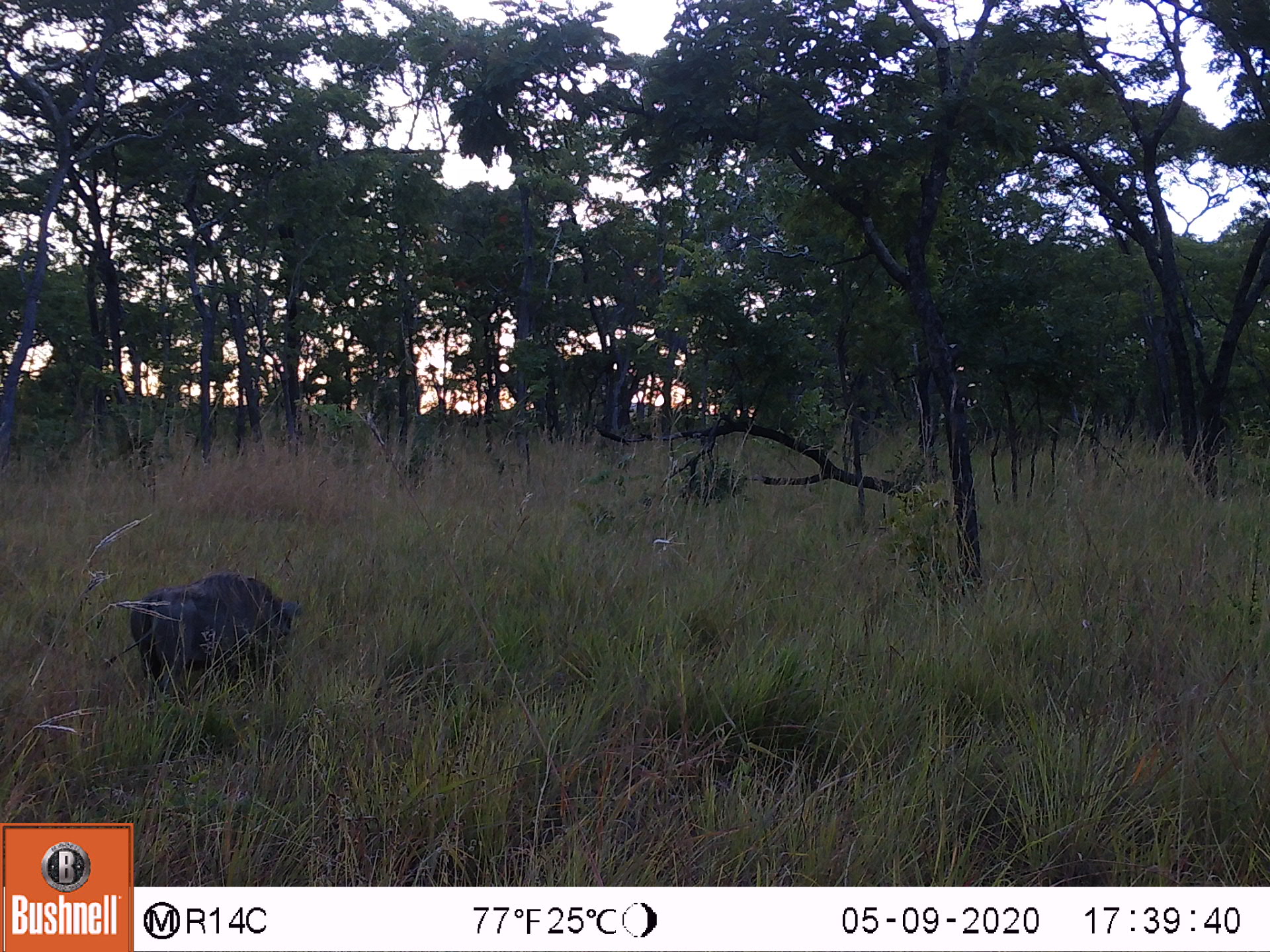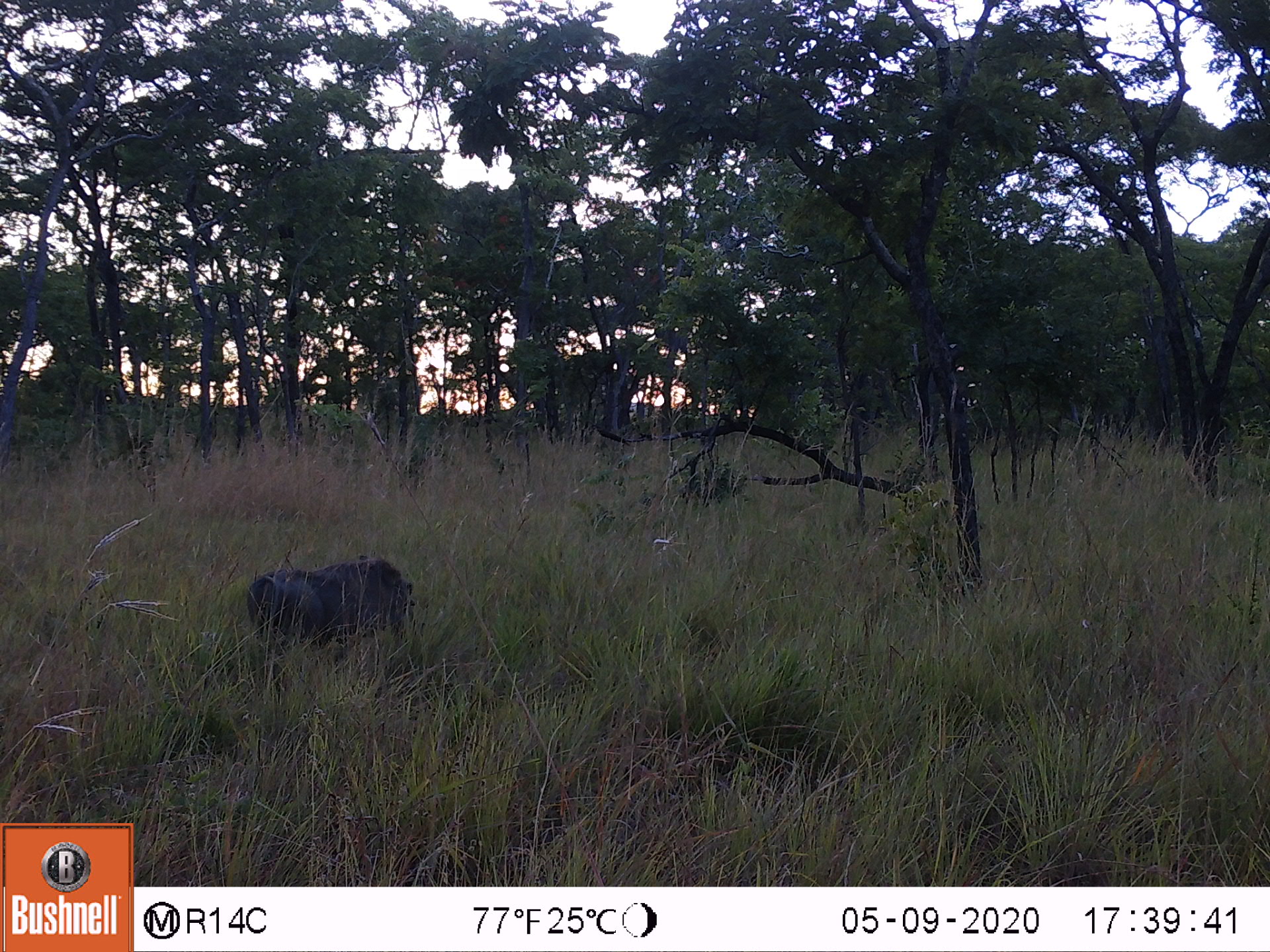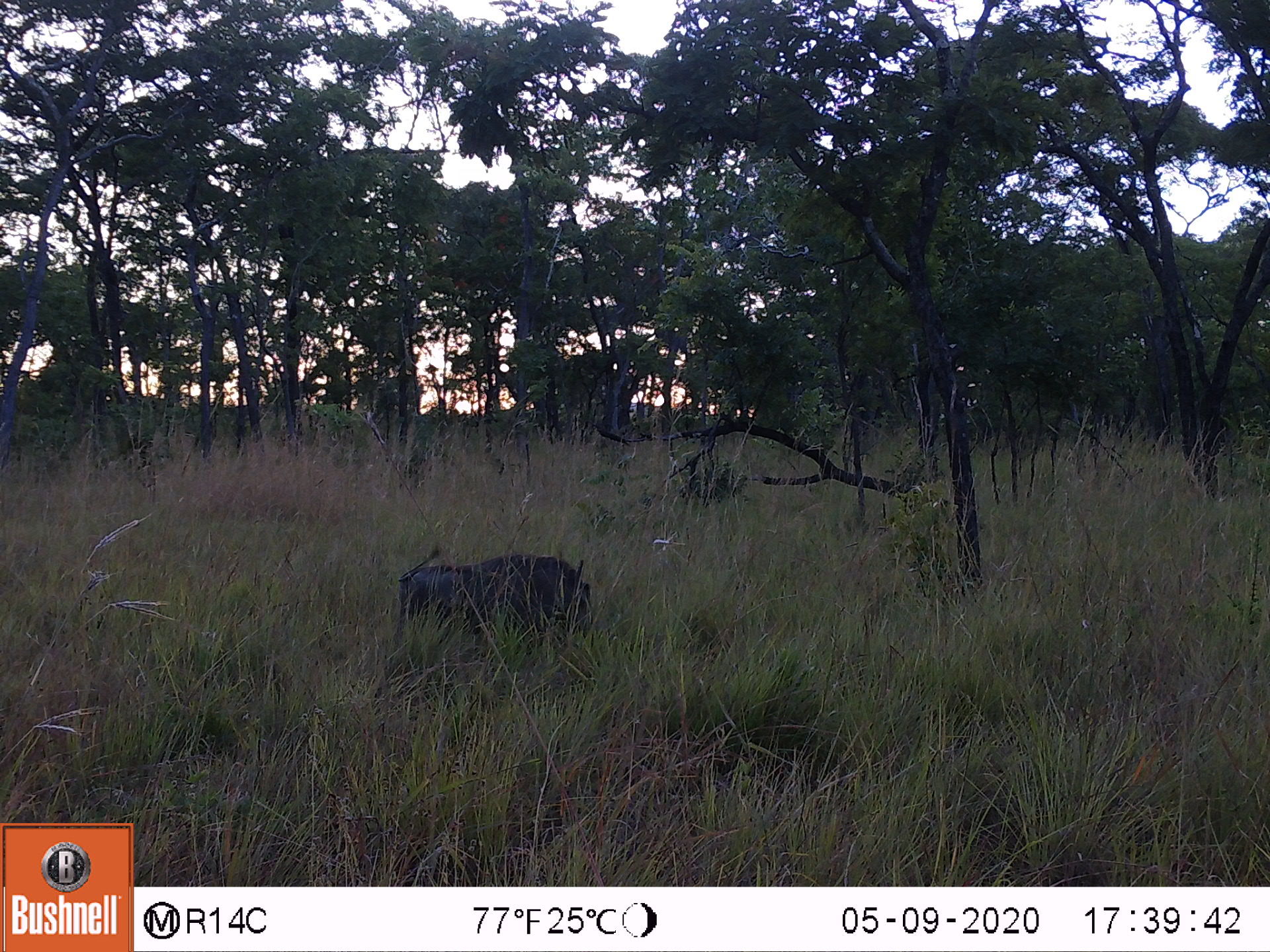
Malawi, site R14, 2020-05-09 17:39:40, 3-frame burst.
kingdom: Animalia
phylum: Chordata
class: Mammalia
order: Artiodactyla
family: Suidae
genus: Phacochoerus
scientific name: Phacochoerus africanus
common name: common warthog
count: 1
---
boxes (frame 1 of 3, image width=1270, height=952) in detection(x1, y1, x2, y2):
common warthog: detection(123, 565, 298, 700)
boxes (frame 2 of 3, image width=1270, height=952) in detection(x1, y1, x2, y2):
common warthog: detection(238, 553, 416, 665)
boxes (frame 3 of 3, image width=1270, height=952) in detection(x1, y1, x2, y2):
common warthog: detection(391, 550, 595, 644)